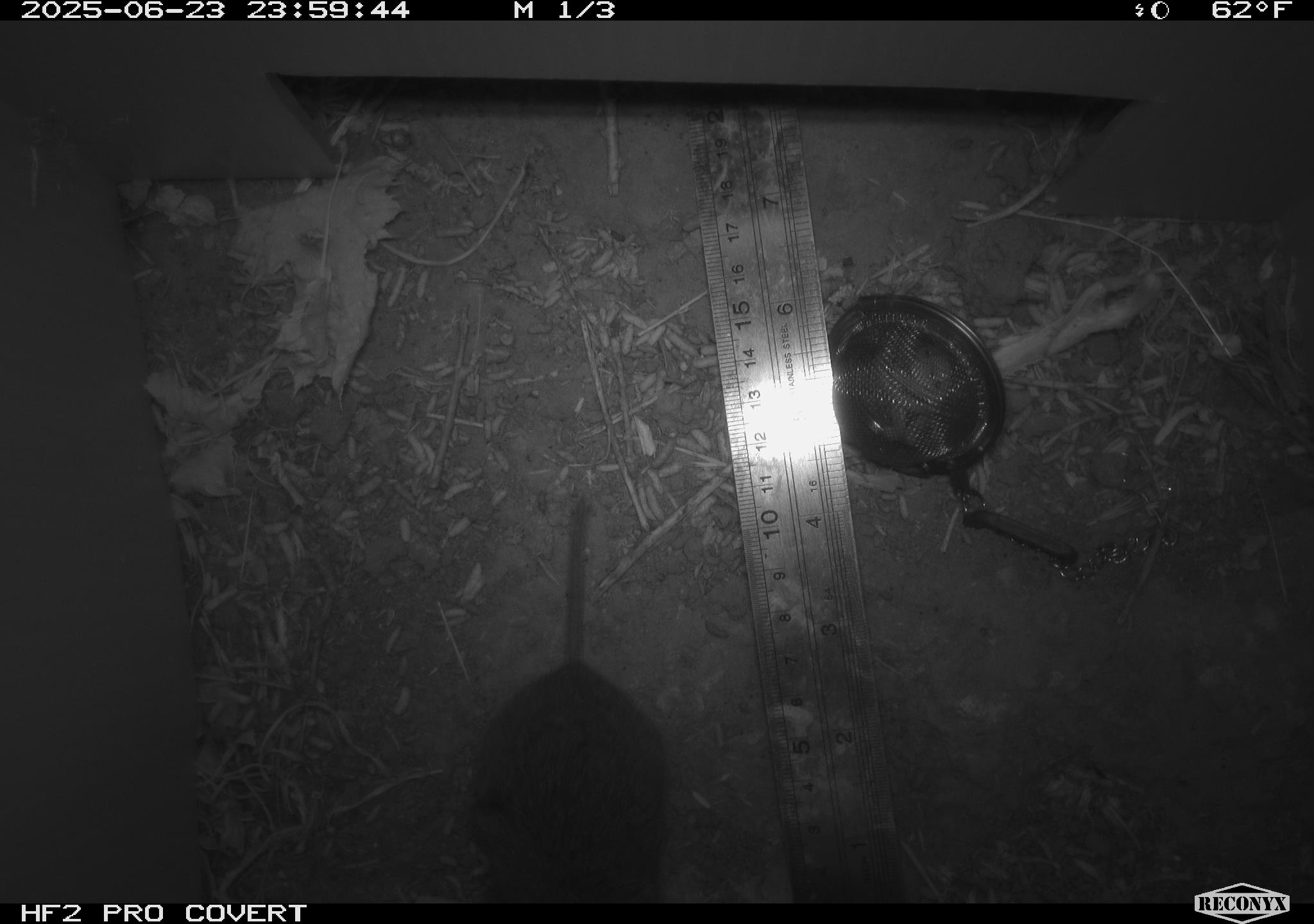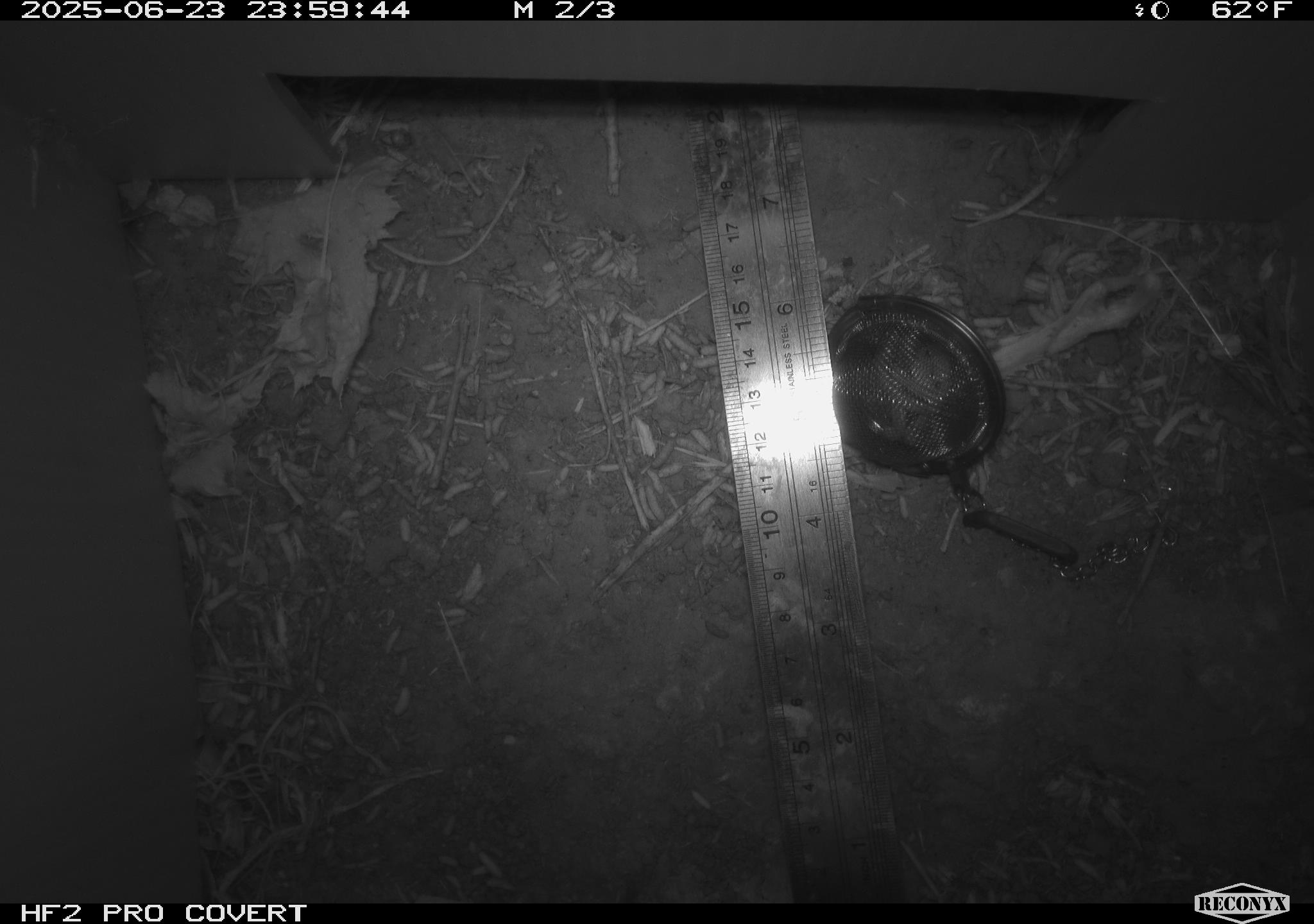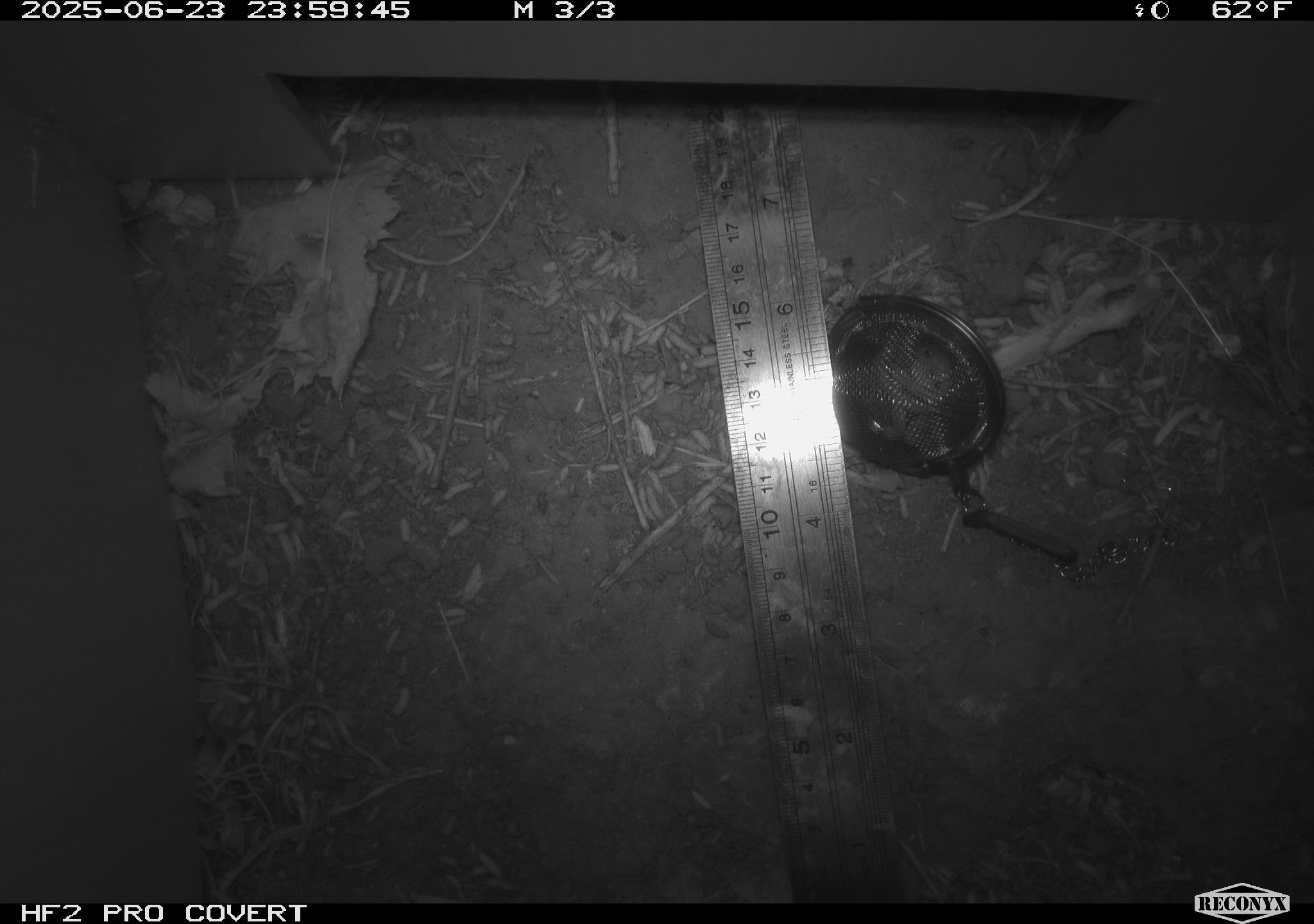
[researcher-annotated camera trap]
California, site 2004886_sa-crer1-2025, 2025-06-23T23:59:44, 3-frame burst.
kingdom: Animalia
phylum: Chordata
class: Mammalia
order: Rodentia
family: Cricetidae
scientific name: Arvicolinae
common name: voles, lemmings, and muskrats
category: arvicolinae subfamily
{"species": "arvicolinae subfamily (voles, lemmings, and muskrats) (Arvicolinae)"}